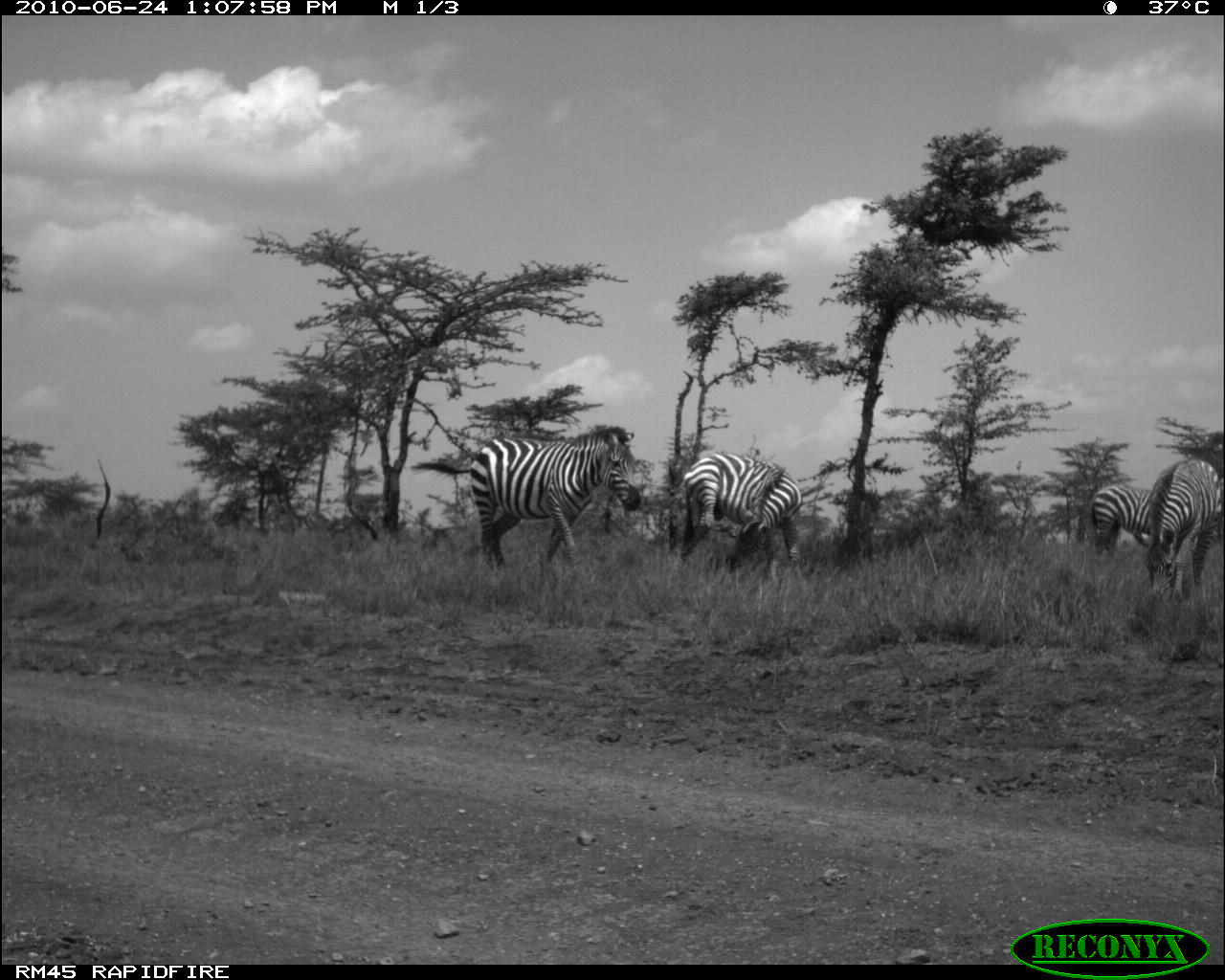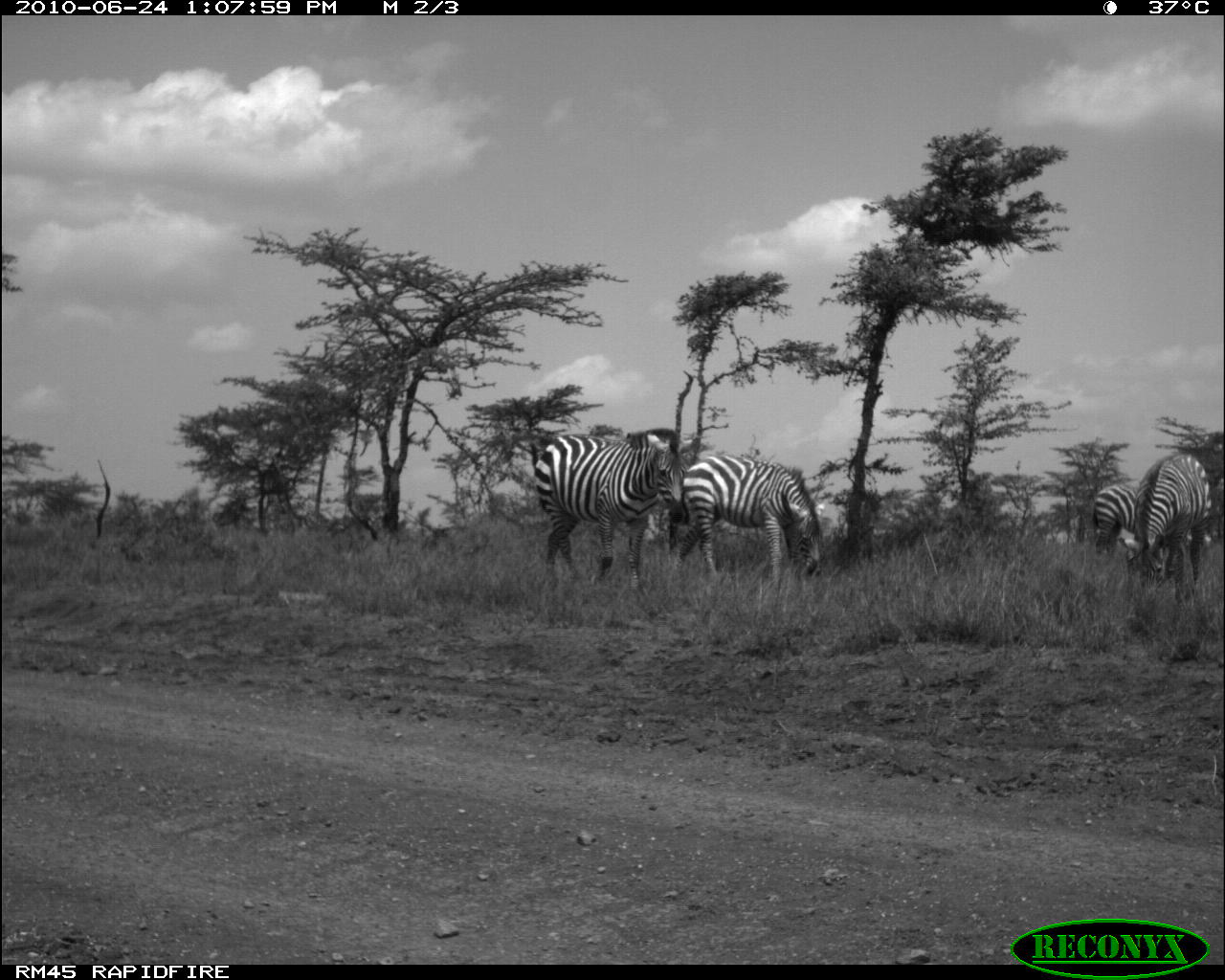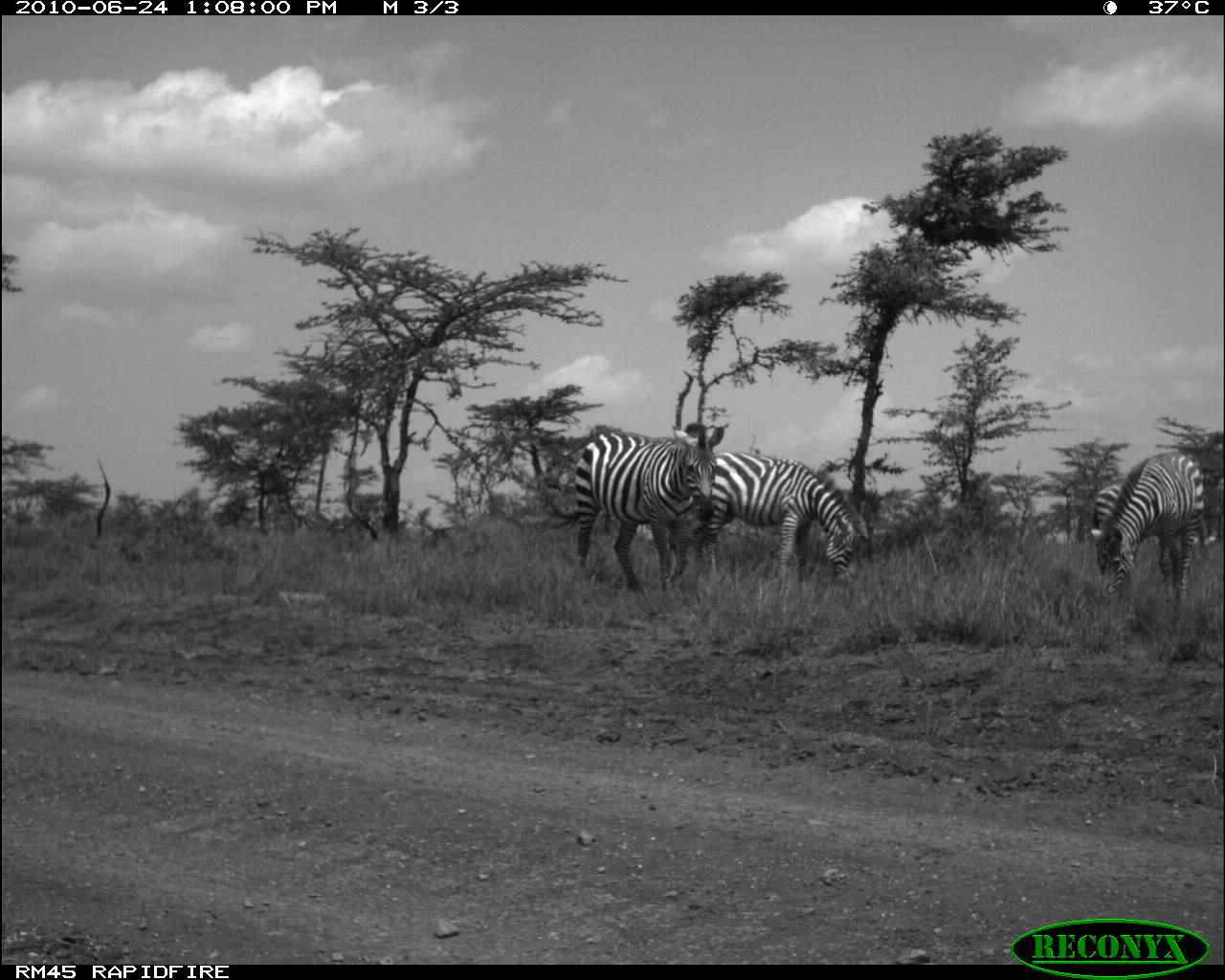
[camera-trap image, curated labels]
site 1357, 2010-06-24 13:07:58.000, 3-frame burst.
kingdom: Animalia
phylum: Chordata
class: Mammalia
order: Perissodactyla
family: Equidae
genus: Equus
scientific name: Equus quagga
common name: plains zebra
Equus quagga (plains zebra), count 4.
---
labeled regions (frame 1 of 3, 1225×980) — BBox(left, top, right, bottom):
equus quagga: BBox(408, 425, 642, 573); BBox(673, 449, 804, 586); BBox(1128, 453, 1220, 607); BBox(1074, 481, 1163, 560)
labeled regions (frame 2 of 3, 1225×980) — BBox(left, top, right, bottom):
equus quagga: BBox(528, 425, 692, 593); BBox(673, 449, 822, 586); BBox(1128, 453, 1211, 608); BBox(1092, 481, 1139, 560)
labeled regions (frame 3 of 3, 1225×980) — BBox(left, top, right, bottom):
equus quagga: BBox(664, 448, 871, 585); BBox(572, 422, 723, 593); BBox(1086, 447, 1209, 607); BBox(1092, 478, 1208, 584)